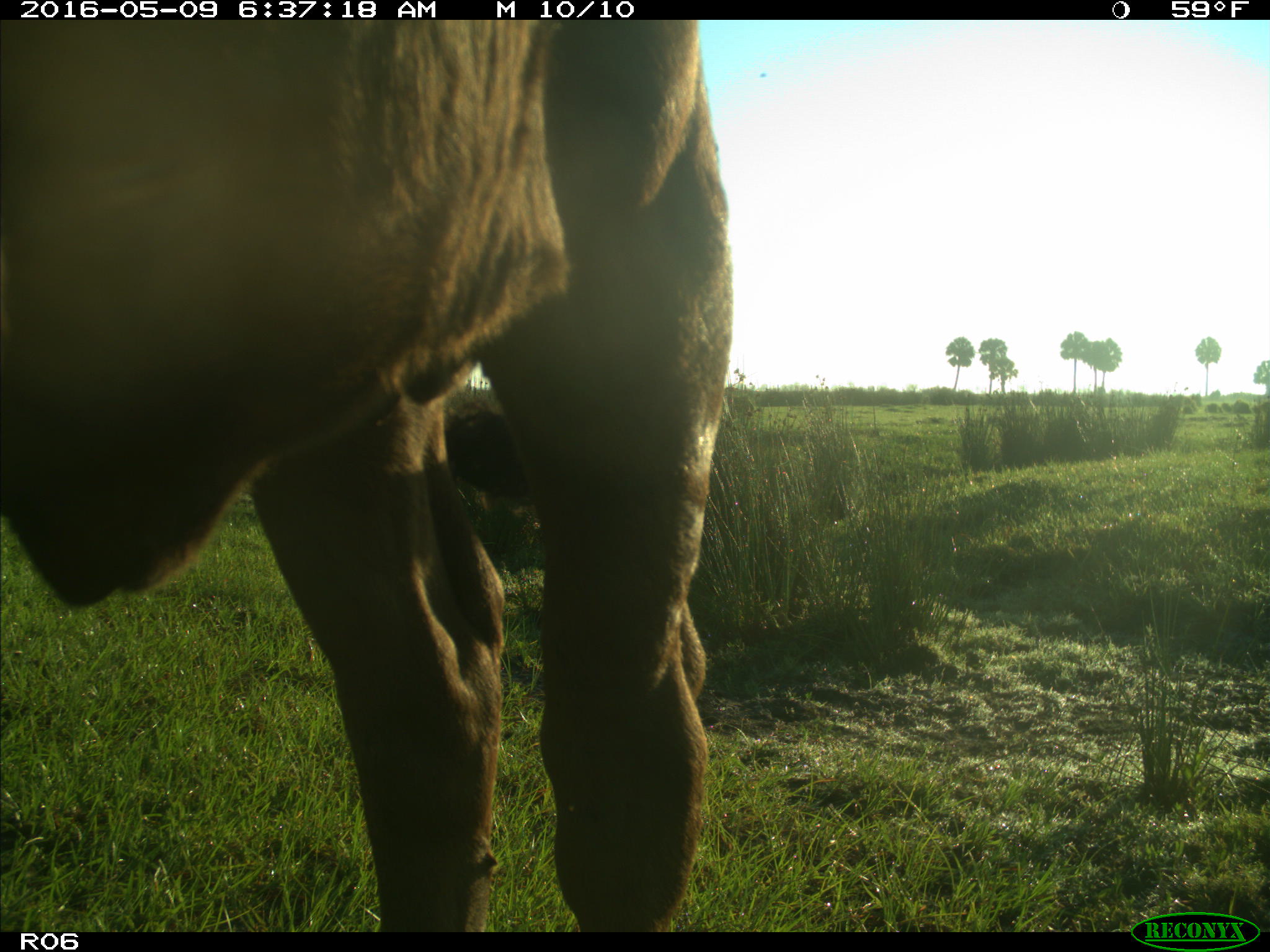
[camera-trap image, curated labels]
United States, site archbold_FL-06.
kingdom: Animalia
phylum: Chordata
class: Mammalia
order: Artiodactyla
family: Bovidae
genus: Bos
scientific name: Bos taurus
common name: domestic cow